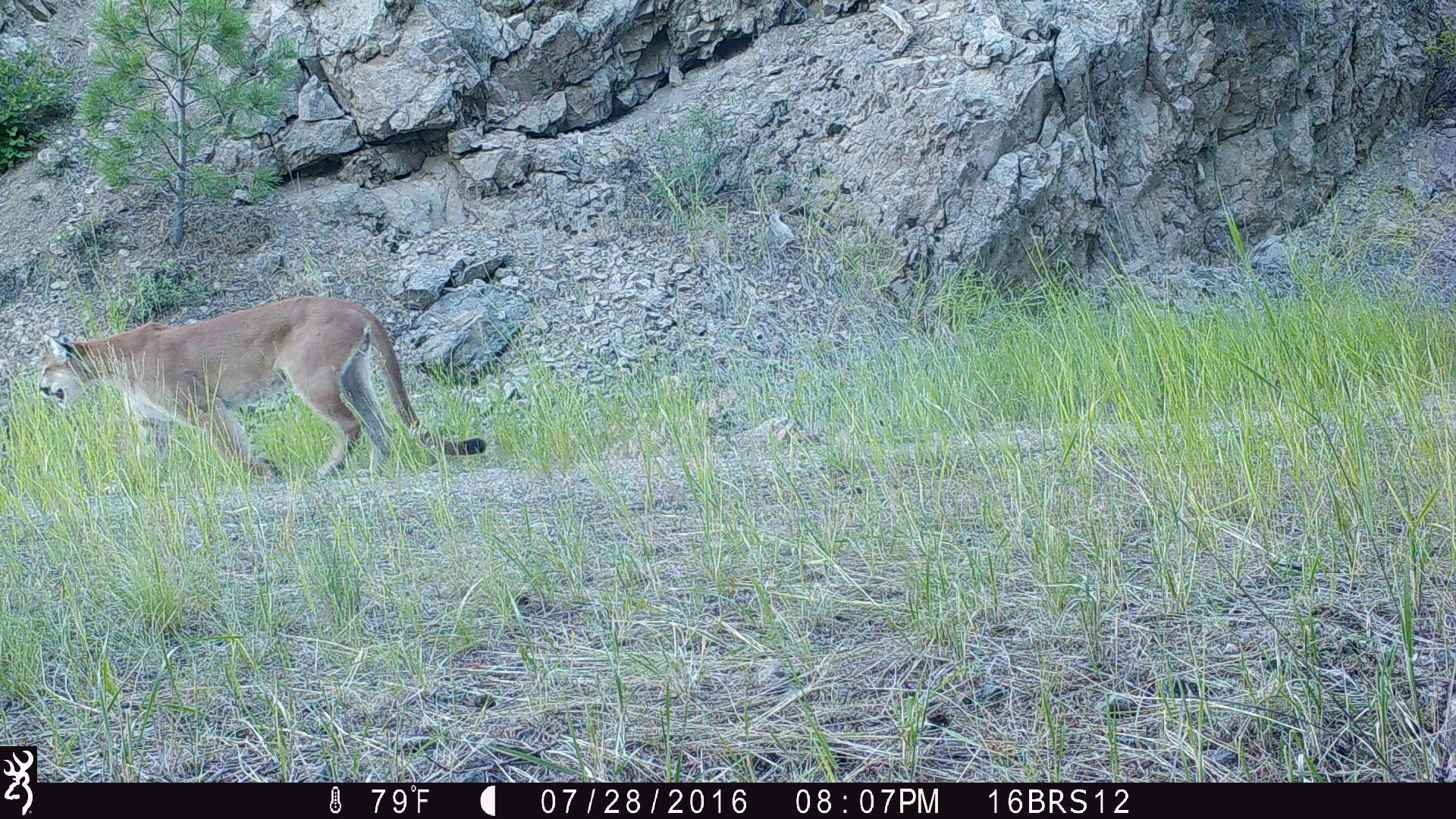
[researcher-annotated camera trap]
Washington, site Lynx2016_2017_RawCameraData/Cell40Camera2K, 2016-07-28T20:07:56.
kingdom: Animalia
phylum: Chordata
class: Mammalia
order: Carnivora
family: Felidae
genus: Puma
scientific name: Puma concolor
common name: mountain lion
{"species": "Puma concolor (mountain lion)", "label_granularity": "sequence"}